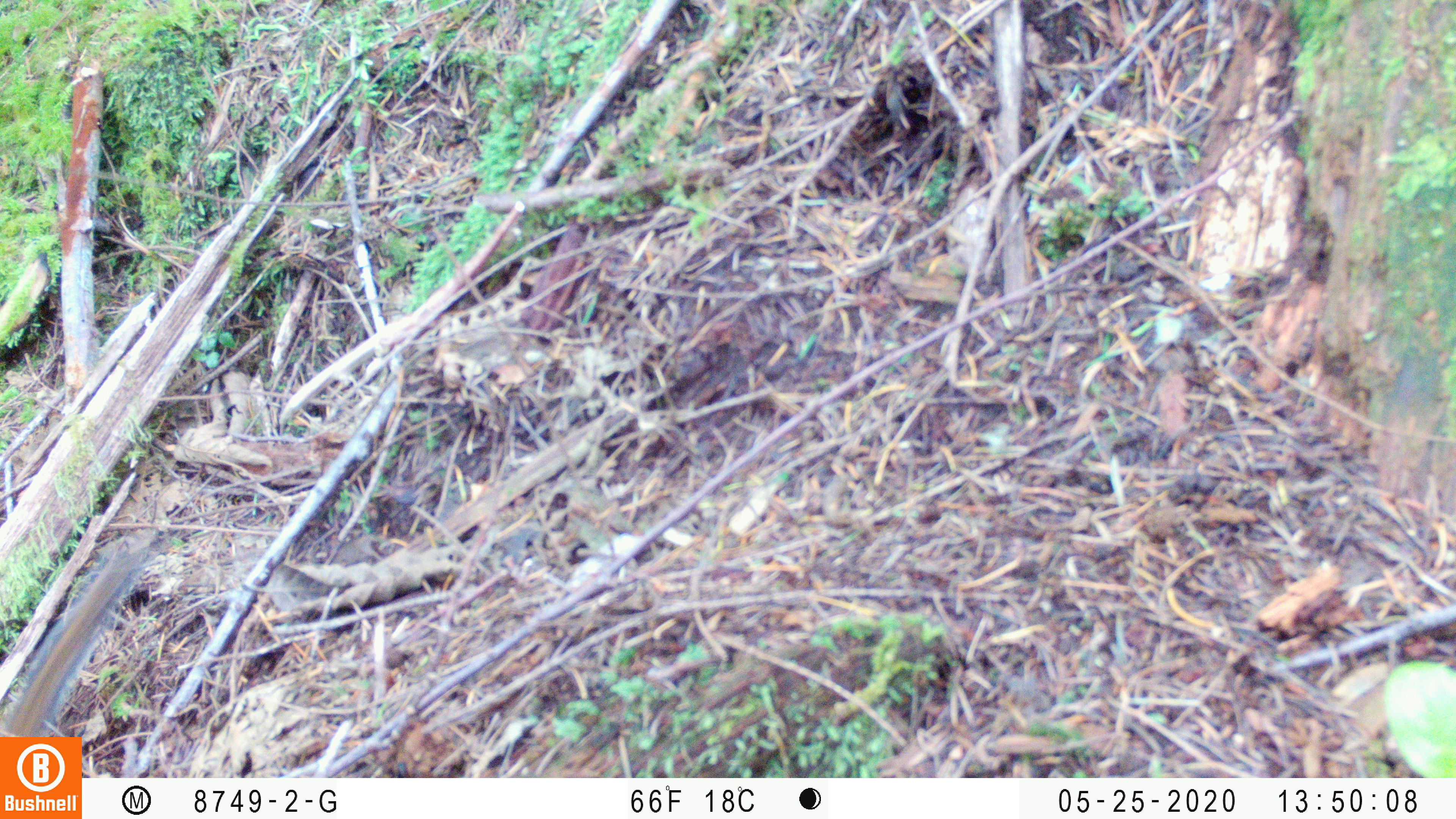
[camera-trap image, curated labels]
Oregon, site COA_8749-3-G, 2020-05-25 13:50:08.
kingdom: Animalia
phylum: Chordata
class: Mammalia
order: Rodentia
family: Sciuridae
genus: Neotamias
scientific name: Neotamias townsendii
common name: townsend's chipmunk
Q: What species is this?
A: Townsend's chipmunk (Neotamias townsendii).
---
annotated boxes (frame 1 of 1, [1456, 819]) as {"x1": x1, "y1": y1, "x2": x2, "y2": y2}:
townsend's chipmunk: {"x1": 0, "y1": 539, "x2": 152, "y2": 732}